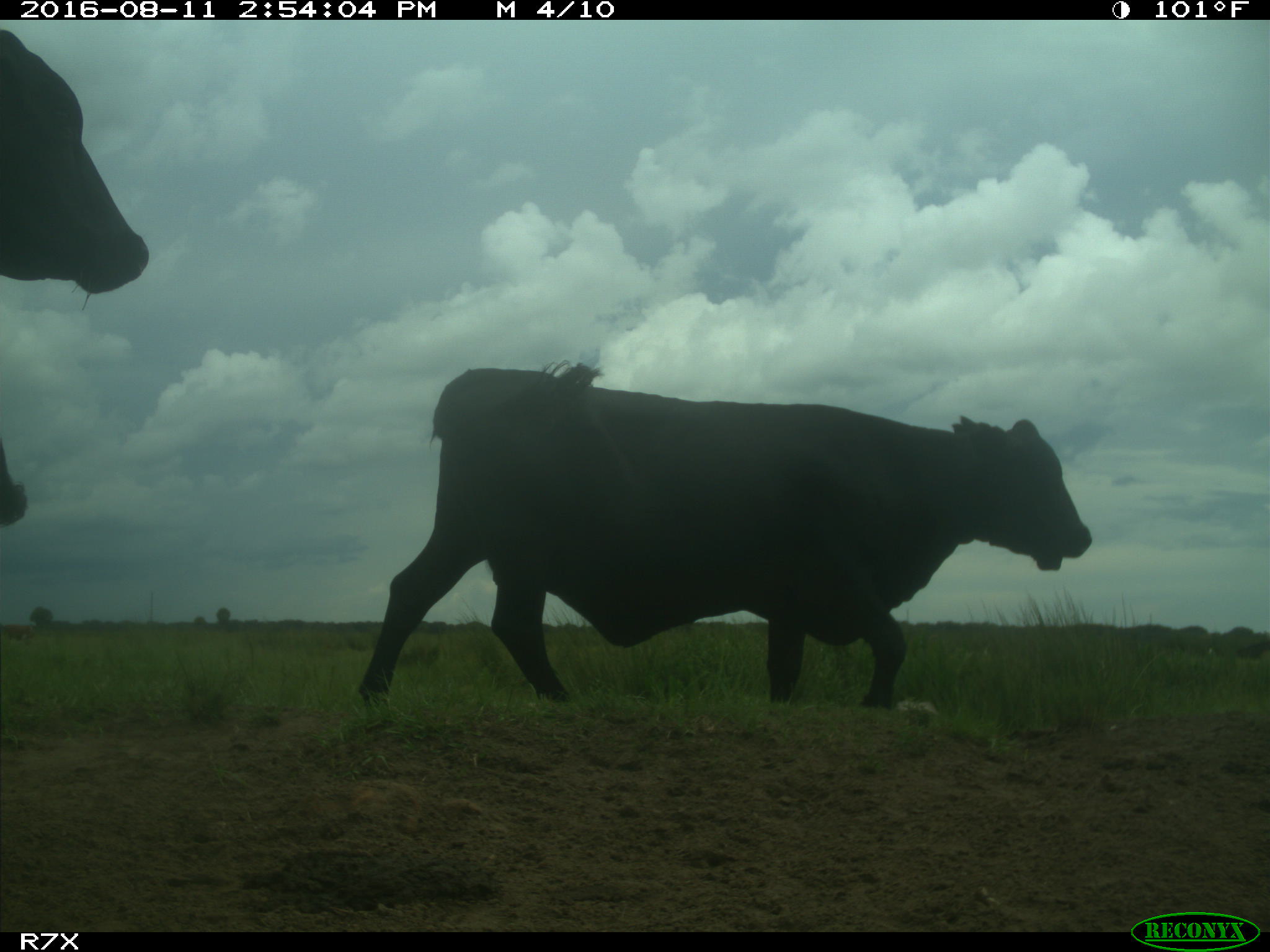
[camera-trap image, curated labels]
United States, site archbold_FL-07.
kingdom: Animalia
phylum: Chordata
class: Mammalia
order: Artiodactyla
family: Bovidae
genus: Bos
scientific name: Bos taurus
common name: domestic cow